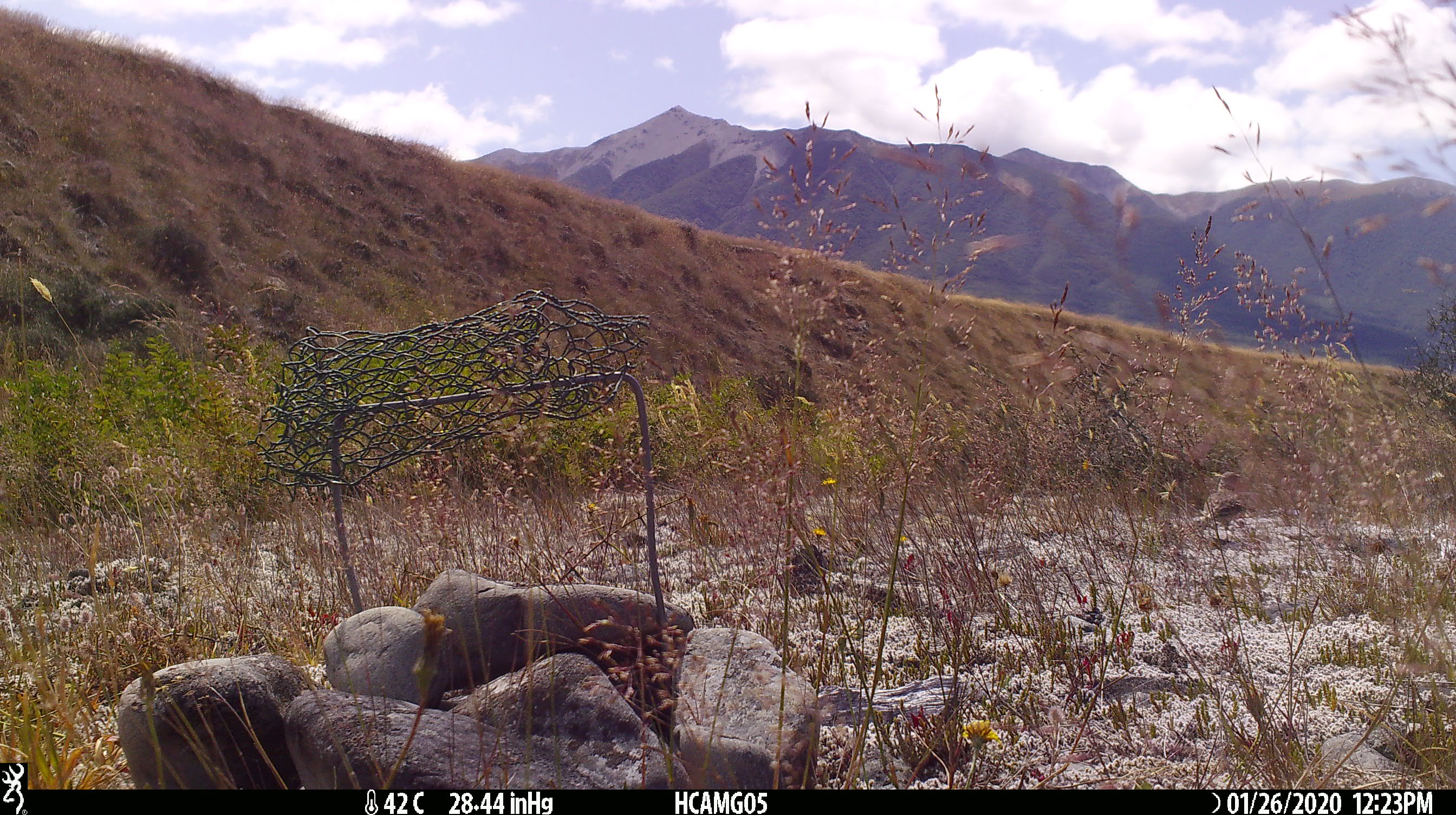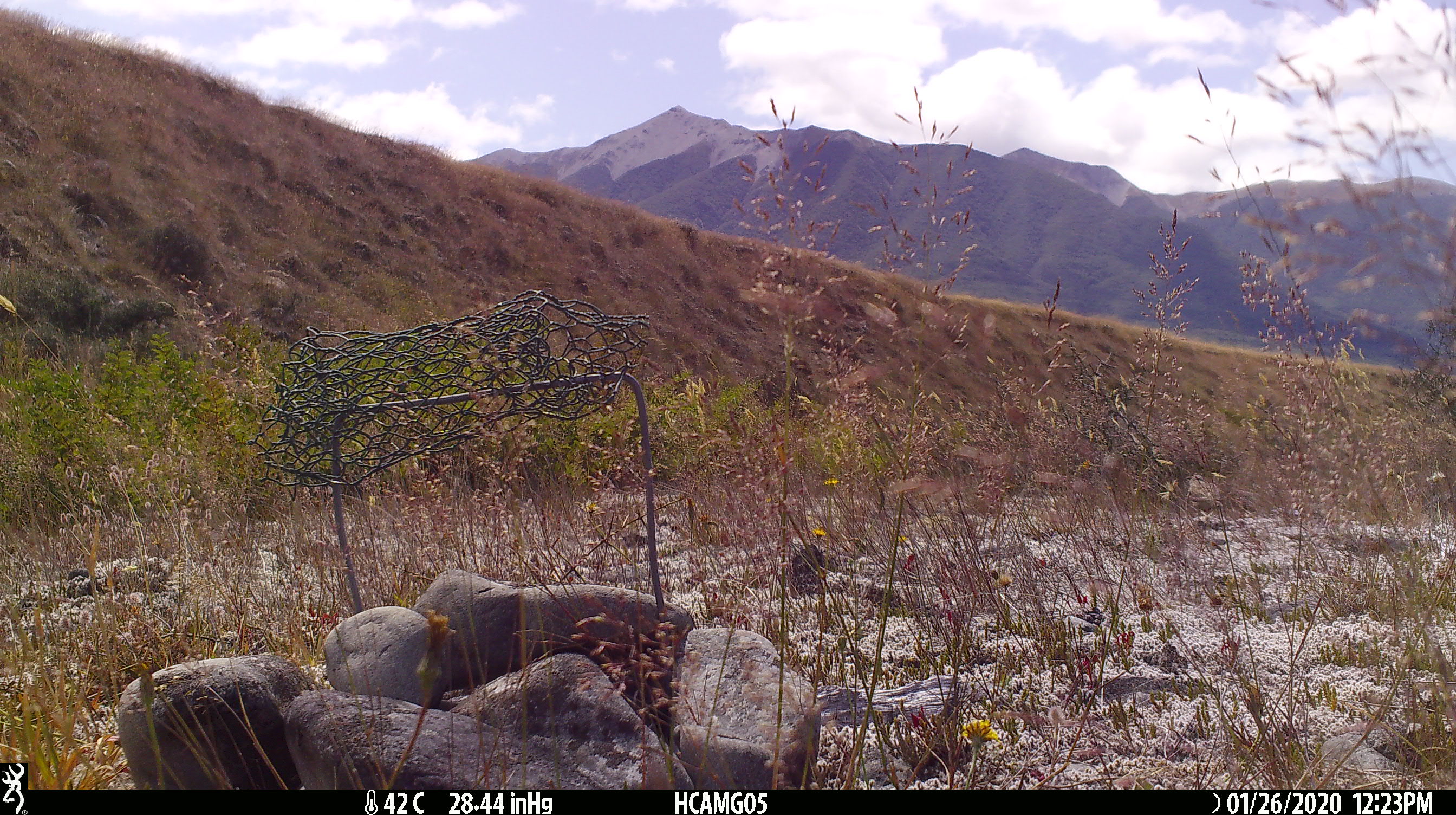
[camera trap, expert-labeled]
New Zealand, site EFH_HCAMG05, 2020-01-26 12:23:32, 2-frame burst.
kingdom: Animalia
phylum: Chordata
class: Aves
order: Passeriformes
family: Motacillidae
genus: Anthus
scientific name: Anthus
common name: pipit